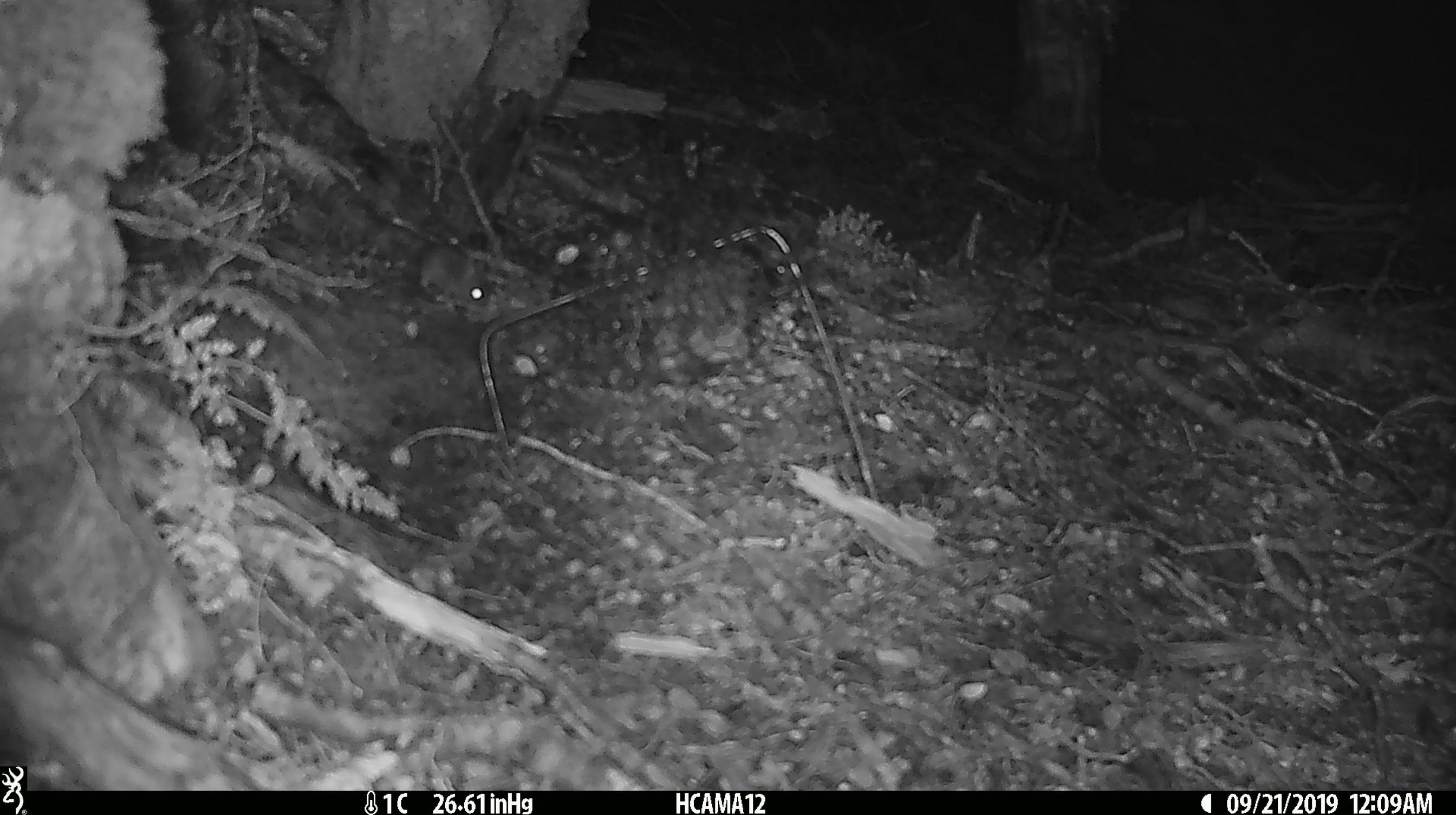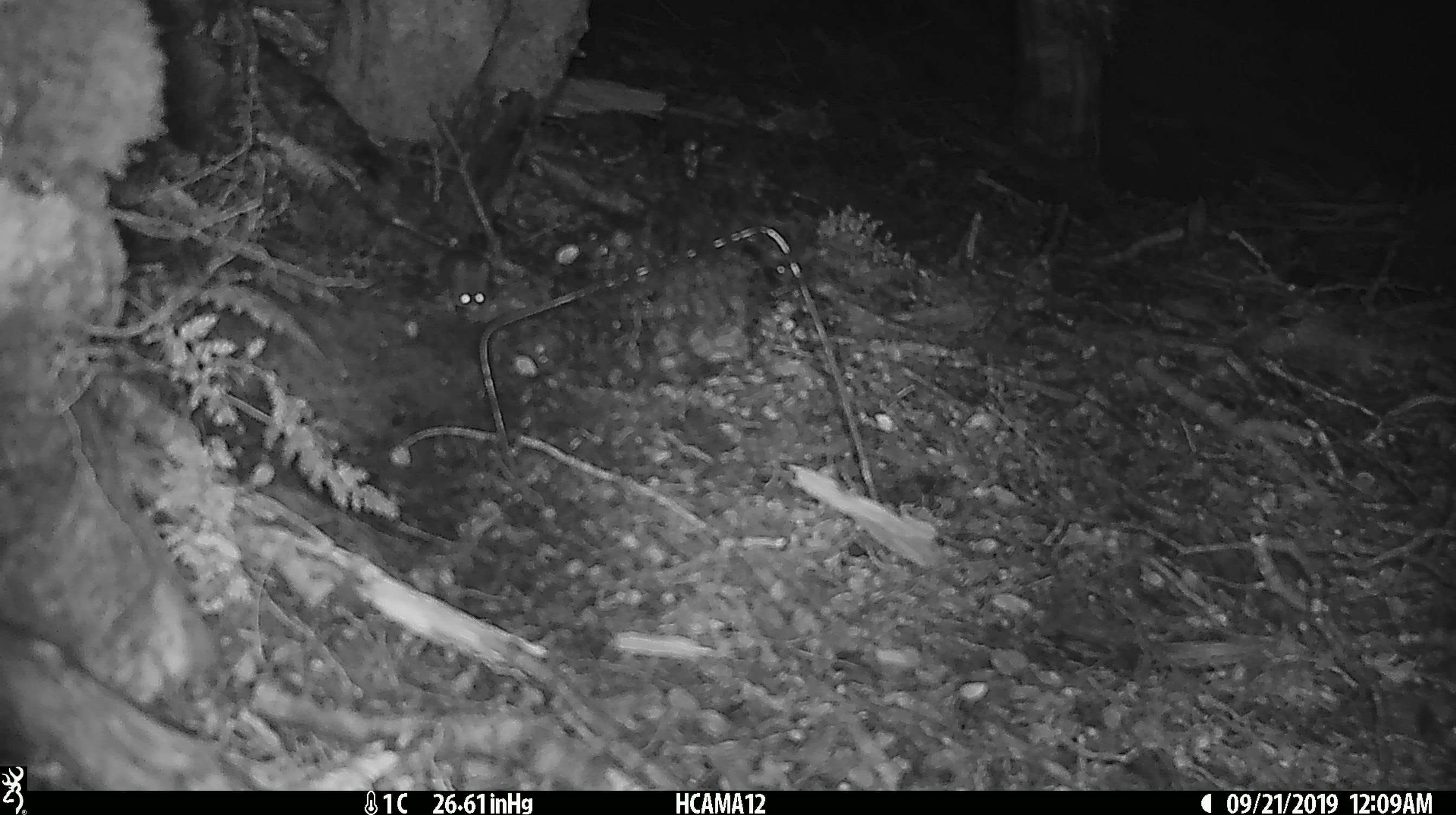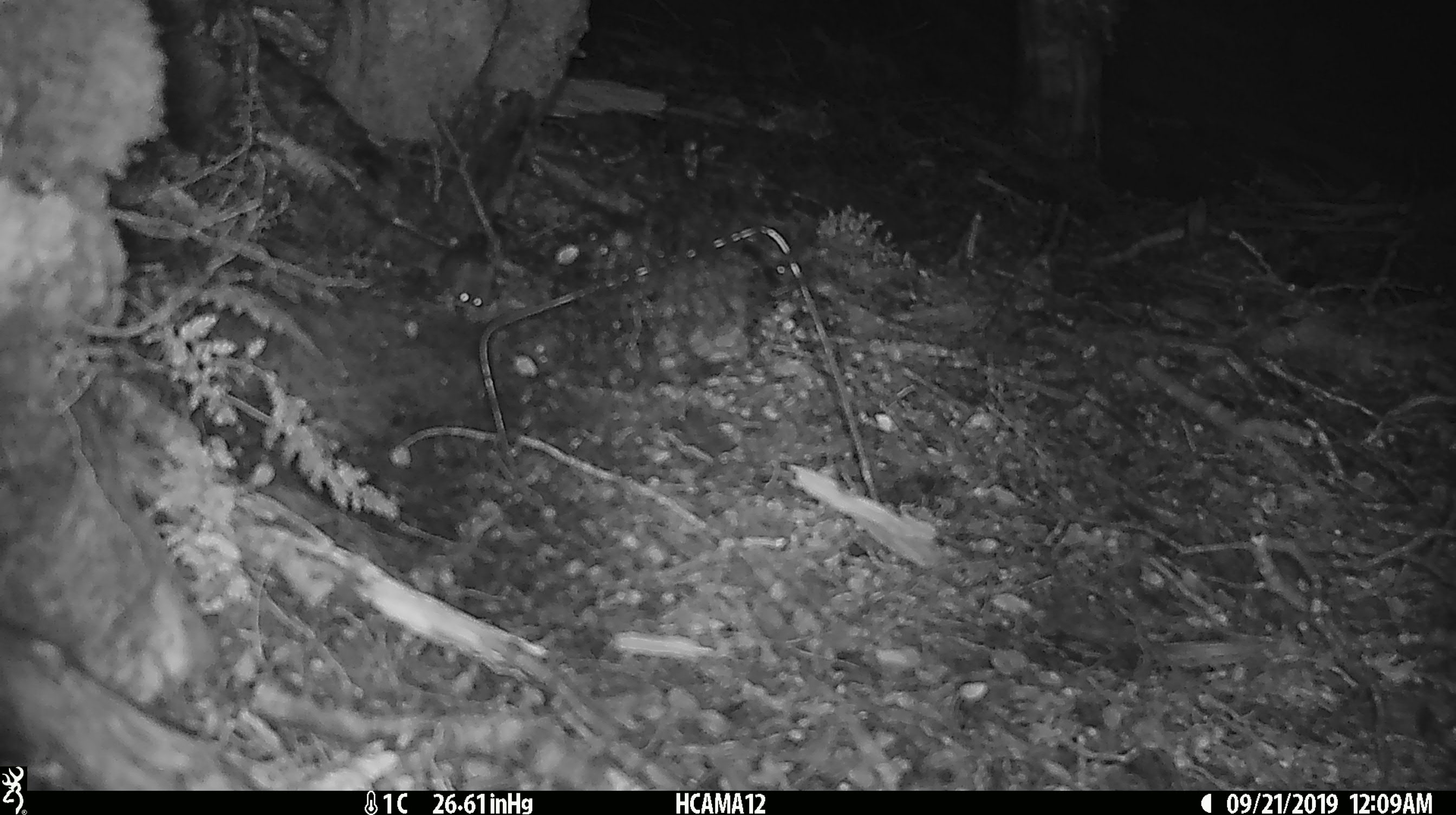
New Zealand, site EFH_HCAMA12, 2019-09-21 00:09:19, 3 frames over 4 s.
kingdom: Animalia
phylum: Chordata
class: Mammalia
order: Rodentia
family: Muridae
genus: Mus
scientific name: Mus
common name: mouse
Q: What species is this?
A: Mouse (Mus).